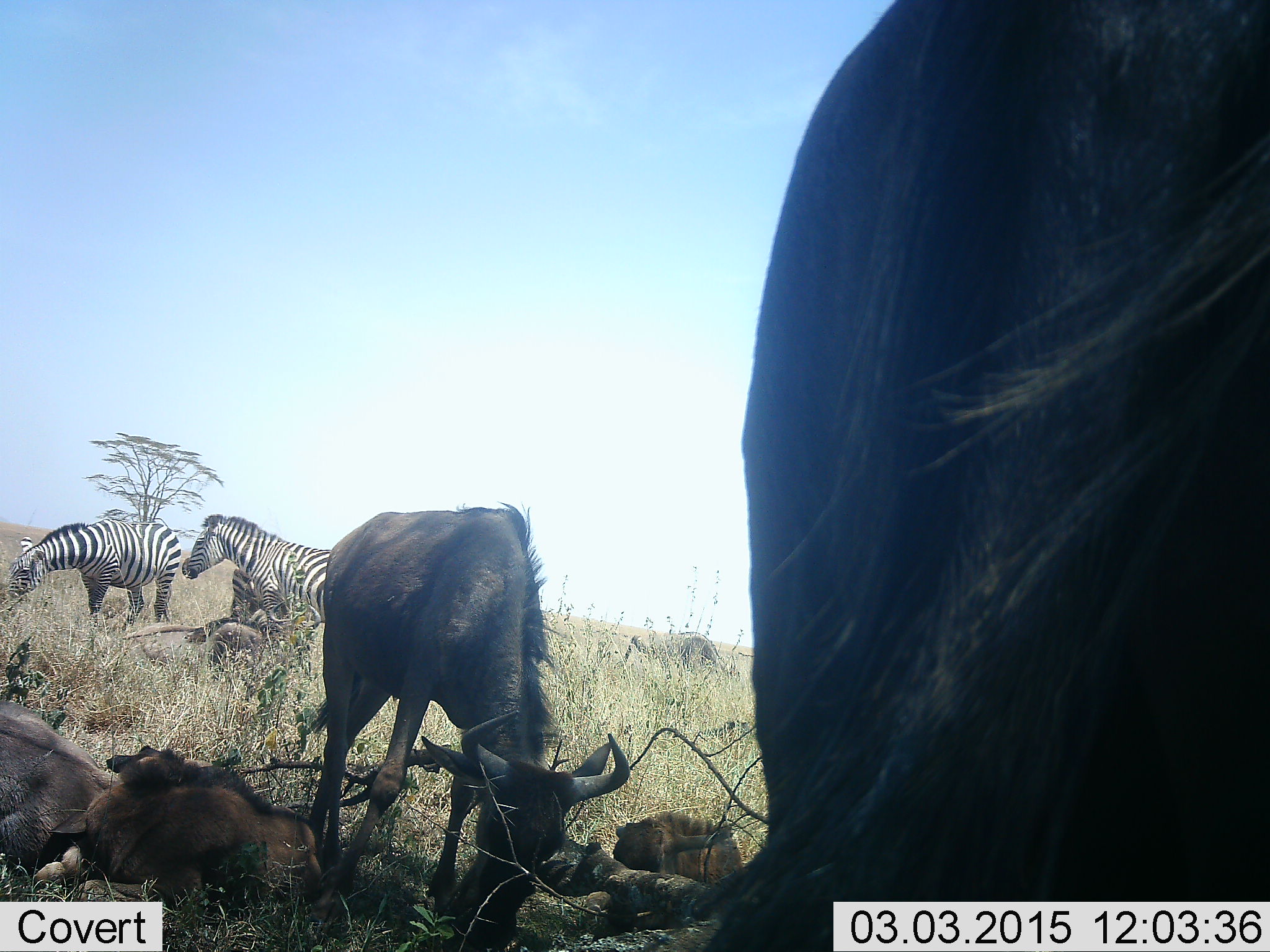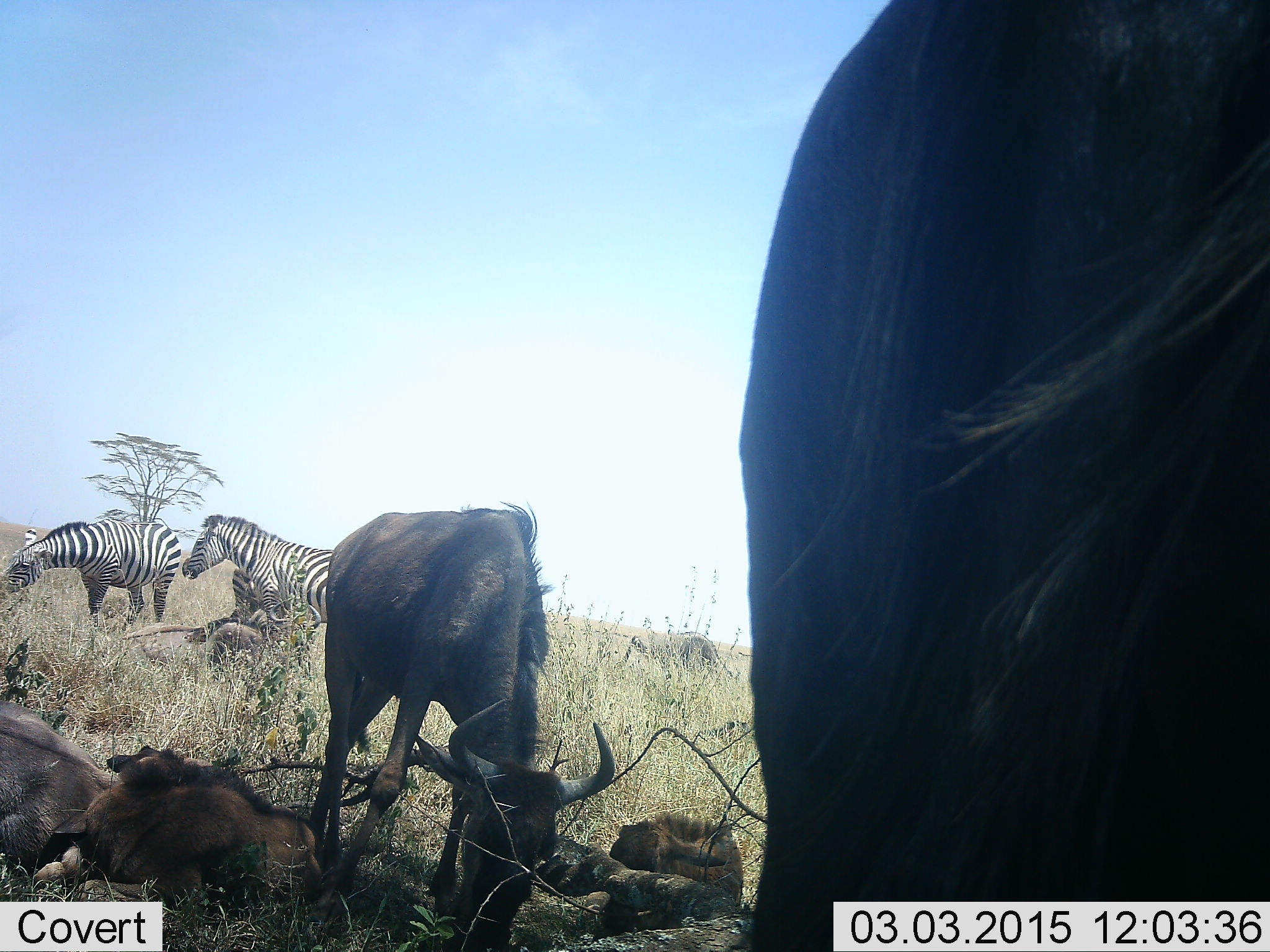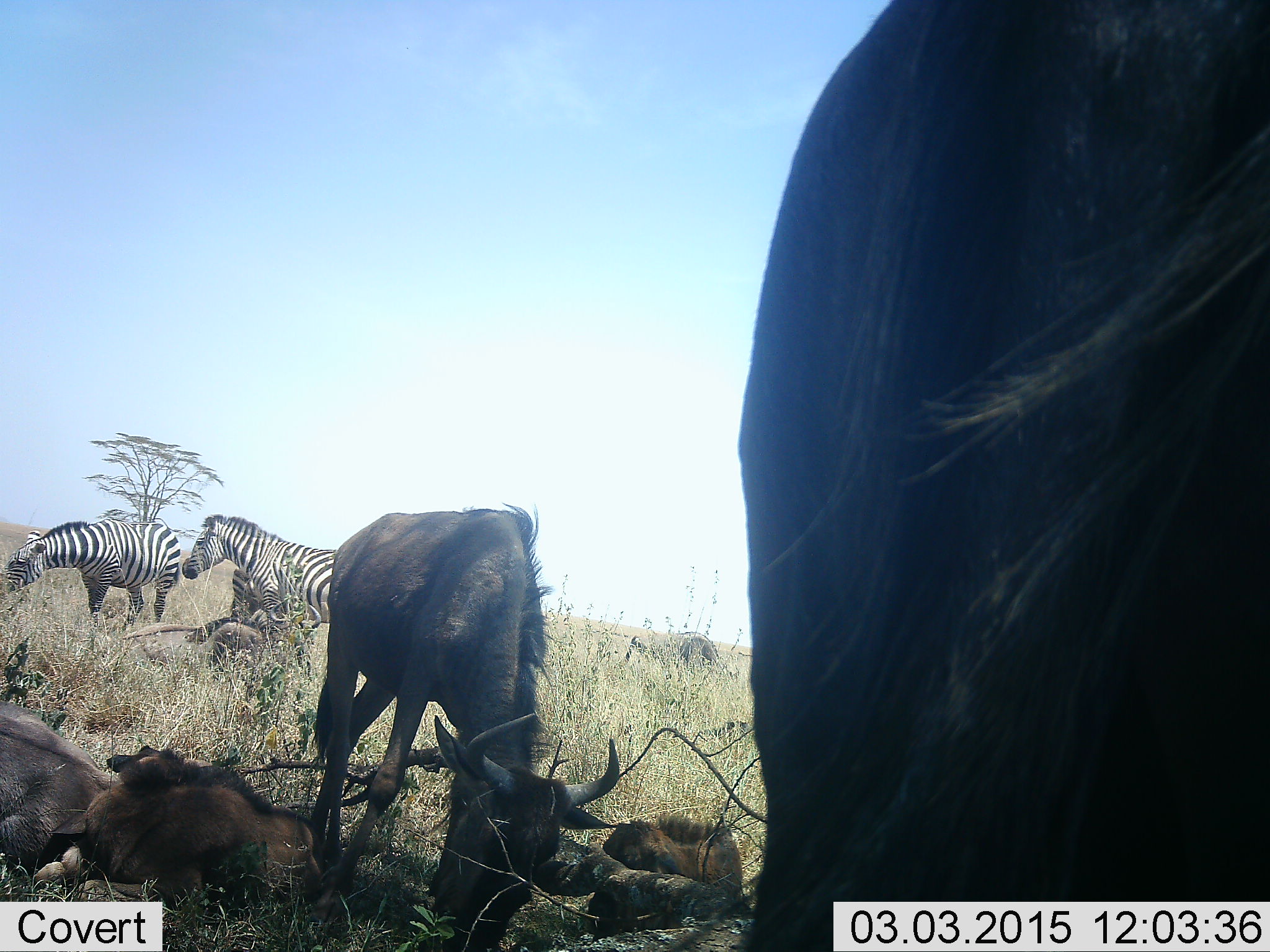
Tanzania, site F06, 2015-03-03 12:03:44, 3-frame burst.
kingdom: Animalia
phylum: Chordata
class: Mammalia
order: Artiodactyla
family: Bovidae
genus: Connochaetes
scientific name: Connochaetes taurinus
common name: blue wildebeest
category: wildebeest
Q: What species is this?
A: Wildebeest (blue wildebeest) (Connochaetes taurinus).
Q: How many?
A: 4.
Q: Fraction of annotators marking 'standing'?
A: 42%.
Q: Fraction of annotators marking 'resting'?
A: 58%.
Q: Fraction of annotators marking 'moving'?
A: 0%.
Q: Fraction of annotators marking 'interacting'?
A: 17%.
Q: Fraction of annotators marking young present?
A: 25%.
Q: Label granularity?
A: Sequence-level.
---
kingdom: Animalia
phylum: Chordata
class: Mammalia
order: Perissodactyla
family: Equidae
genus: Equus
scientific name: Equus quagga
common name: plains zebra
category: zebra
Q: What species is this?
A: Zebra (plains zebra) (Equus quagga).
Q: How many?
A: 2.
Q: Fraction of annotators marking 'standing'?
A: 70%.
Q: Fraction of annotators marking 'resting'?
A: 0%.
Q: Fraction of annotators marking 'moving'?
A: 10%.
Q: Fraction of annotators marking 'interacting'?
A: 0%.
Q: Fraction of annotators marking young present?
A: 0%.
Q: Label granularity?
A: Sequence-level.